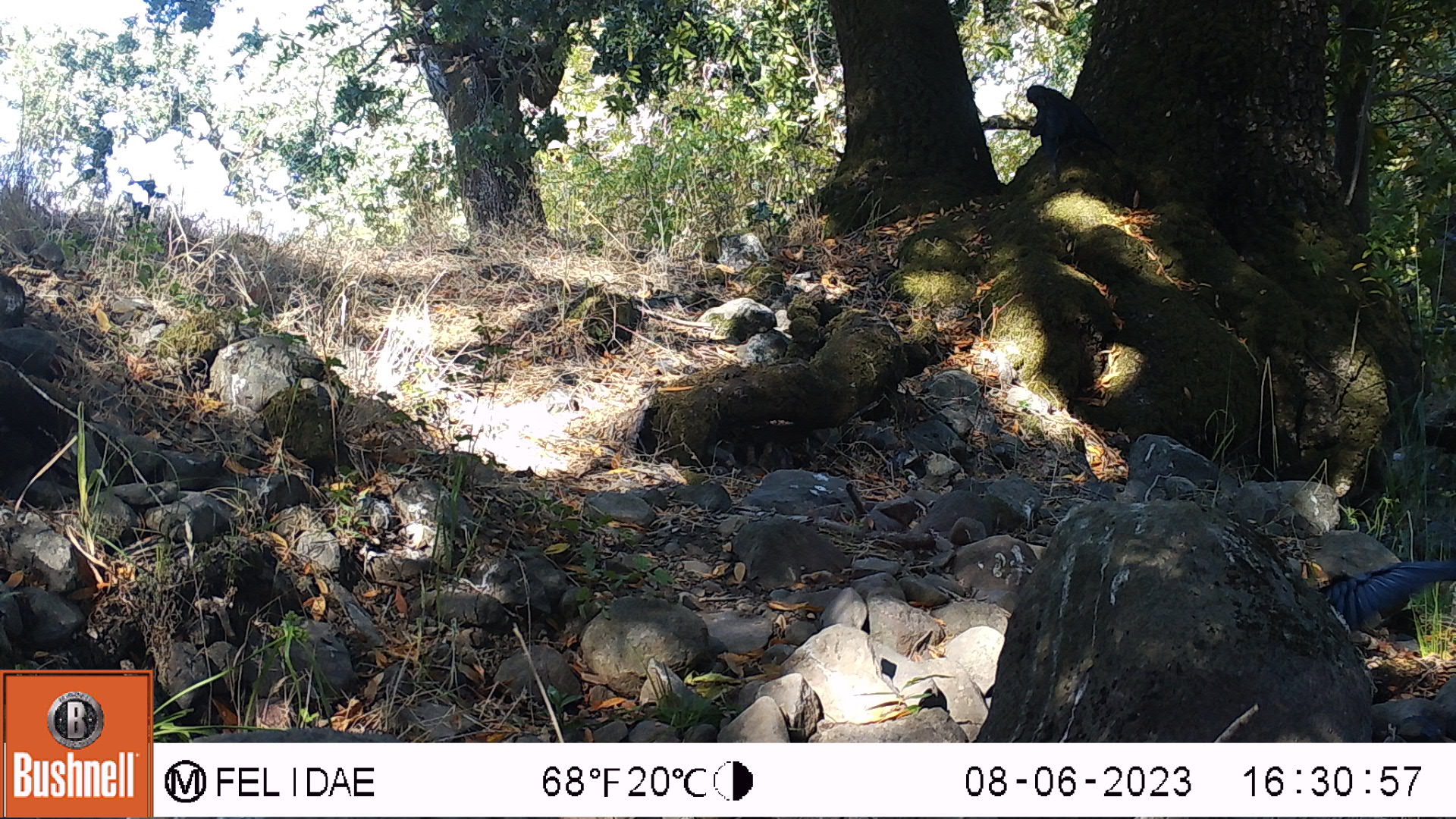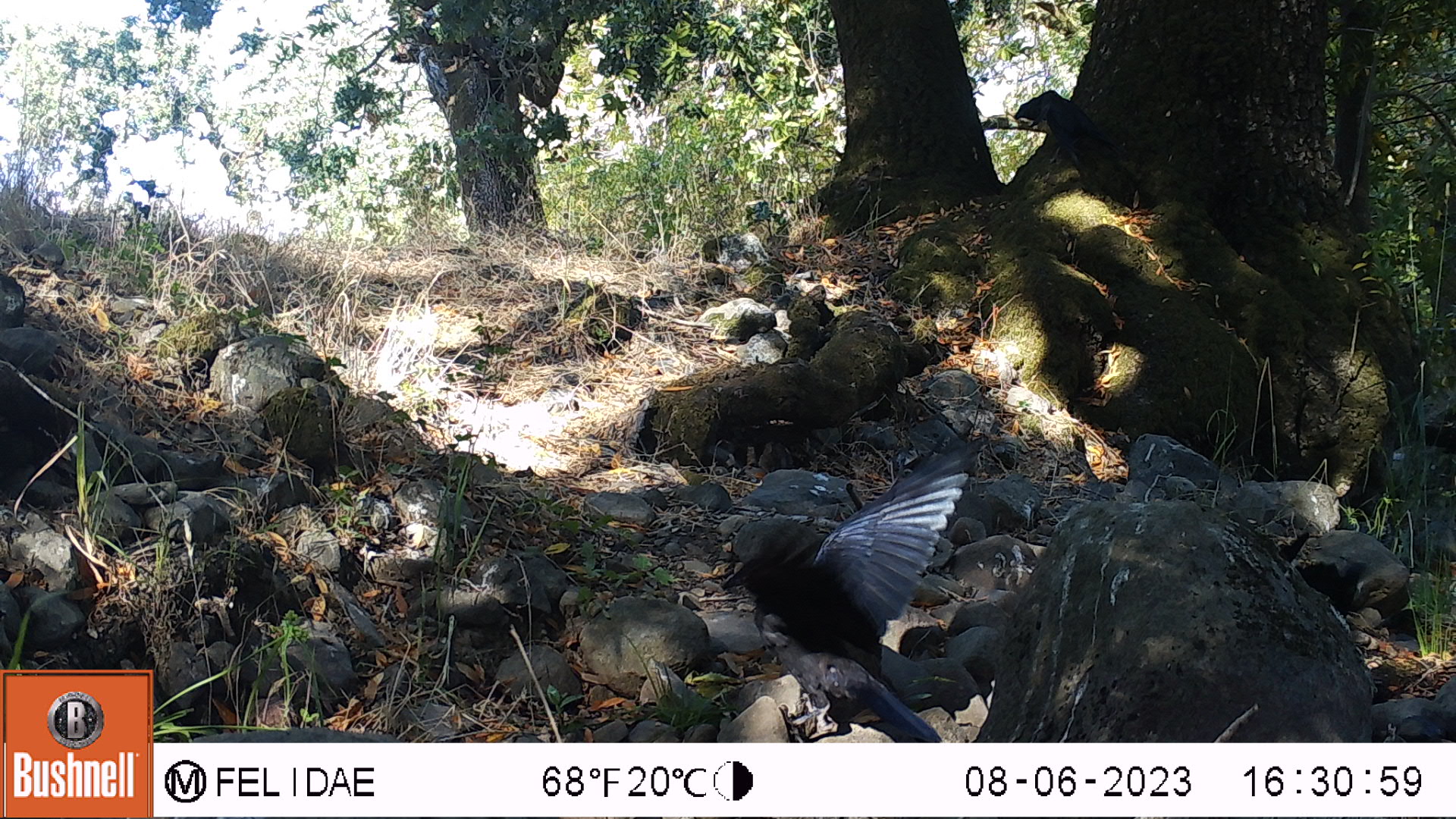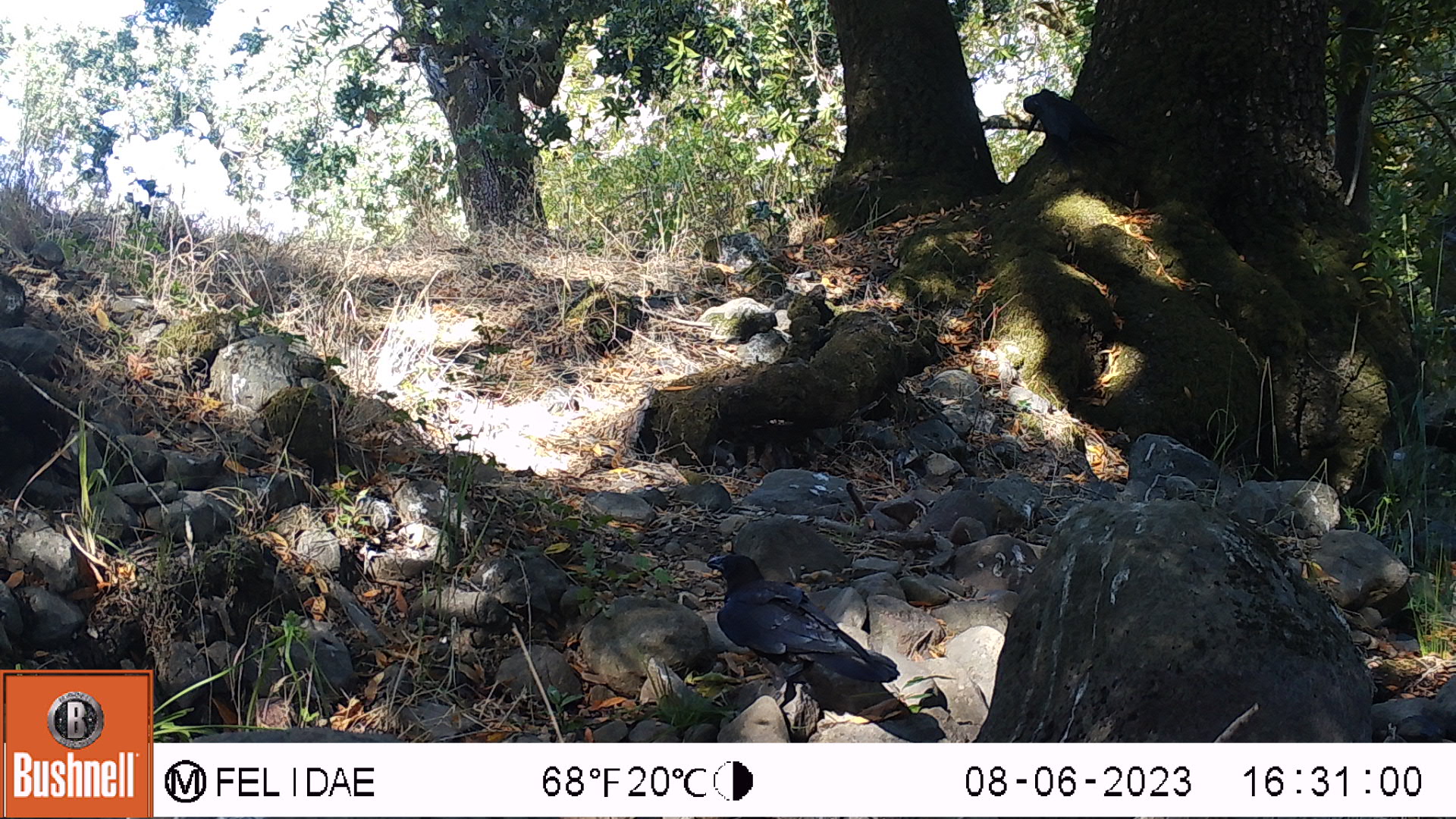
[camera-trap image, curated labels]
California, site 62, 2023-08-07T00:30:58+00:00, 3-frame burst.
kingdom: Animalia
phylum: Chordata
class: Aves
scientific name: Aves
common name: bird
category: unknown bird